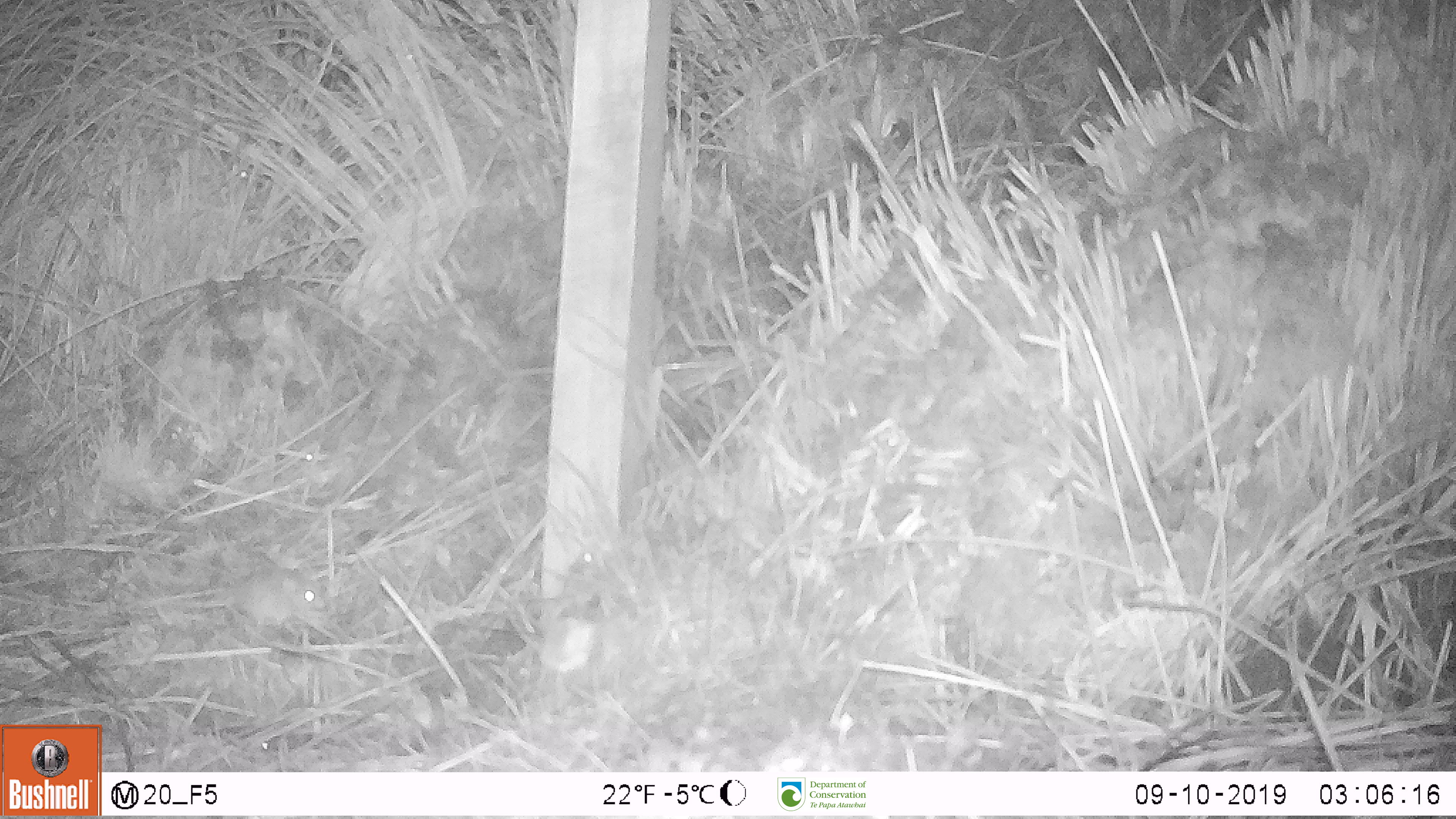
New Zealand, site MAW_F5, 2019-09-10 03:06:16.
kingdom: Animalia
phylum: Chordata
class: Mammalia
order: Rodentia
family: Muridae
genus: Mus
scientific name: Mus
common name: mouse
Mouse (Mus).